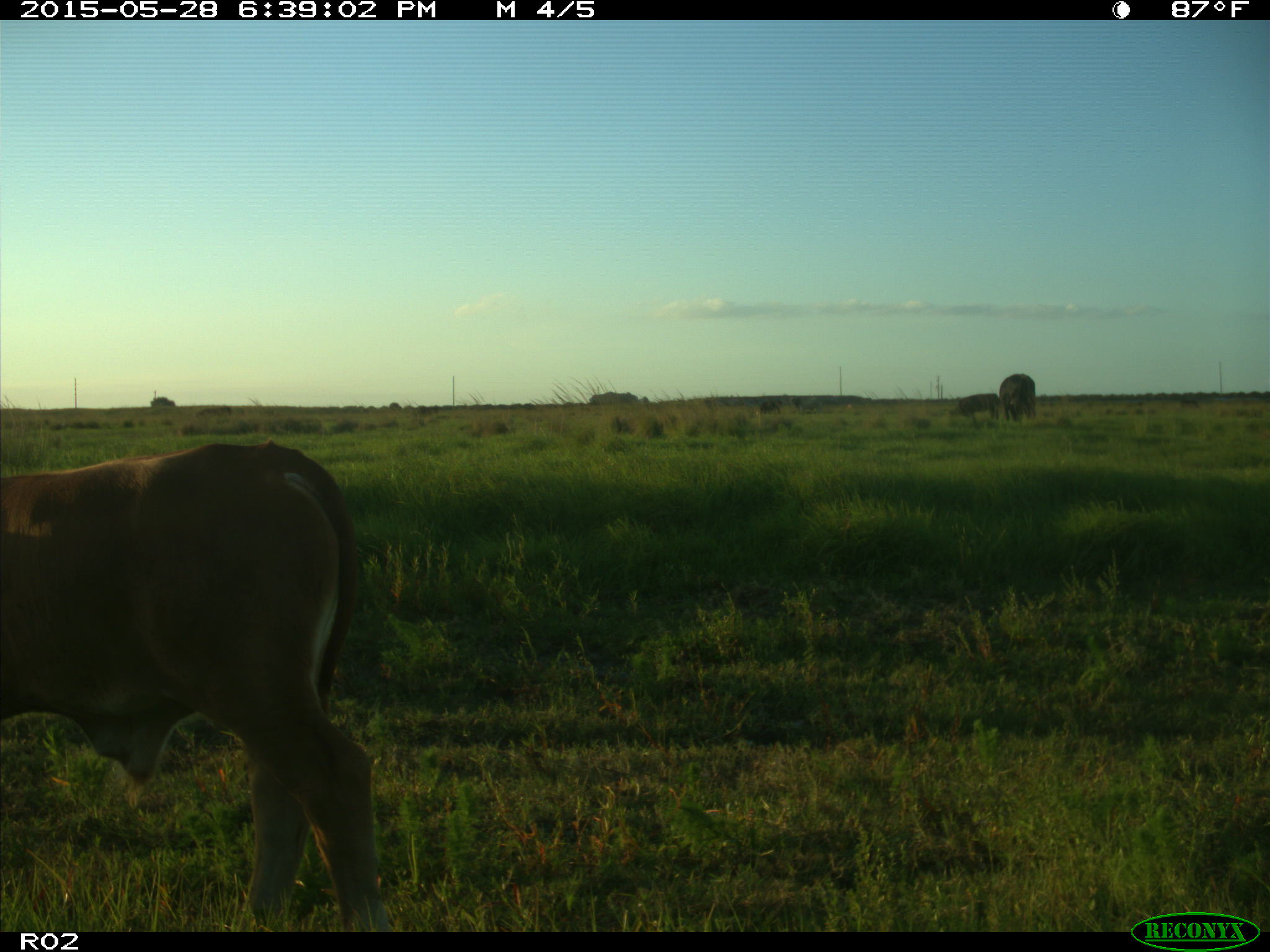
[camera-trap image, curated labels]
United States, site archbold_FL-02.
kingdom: Animalia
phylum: Chordata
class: Mammalia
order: Artiodactyla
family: Bovidae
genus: Bos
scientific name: Bos taurus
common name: domestic cow